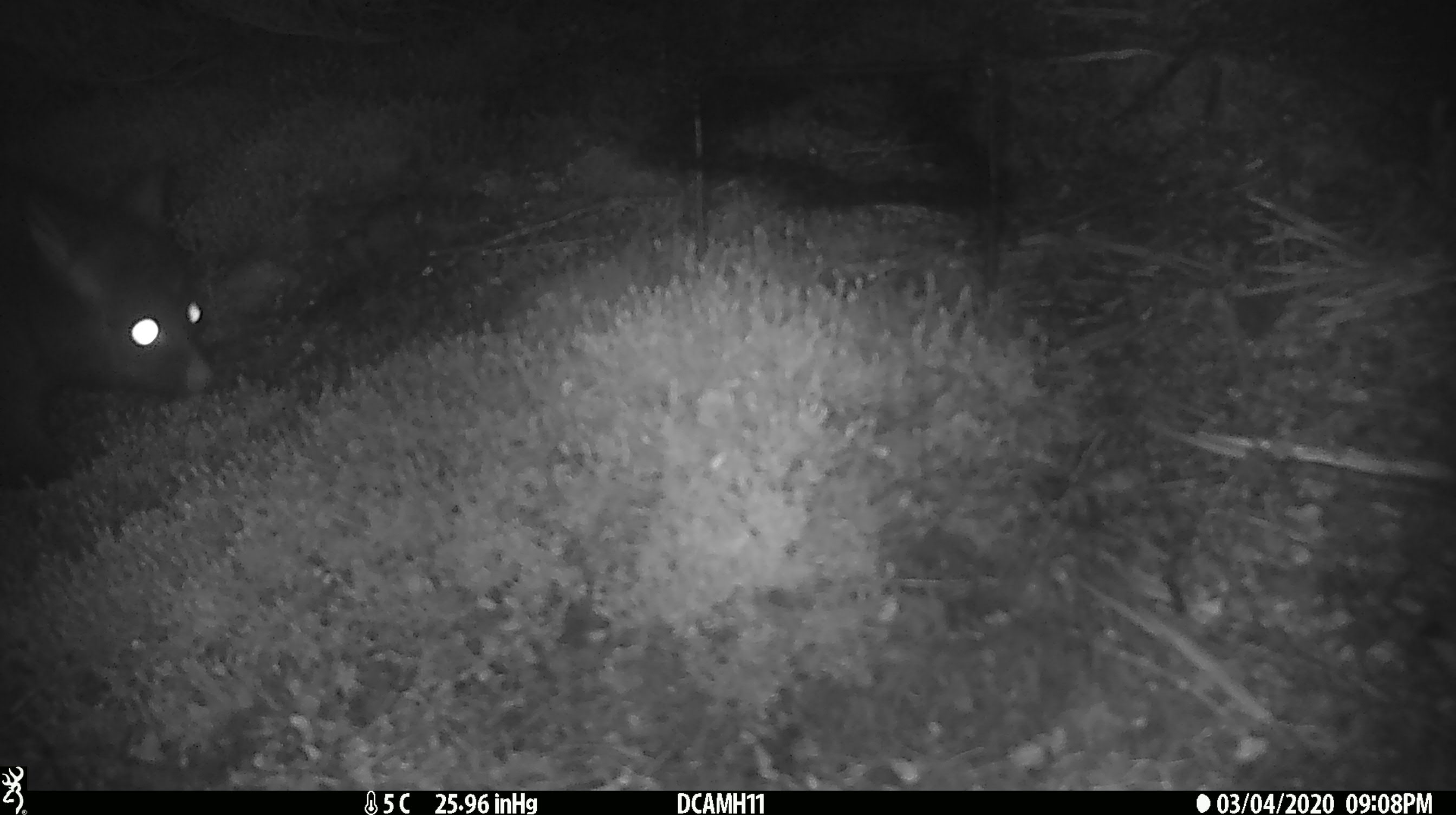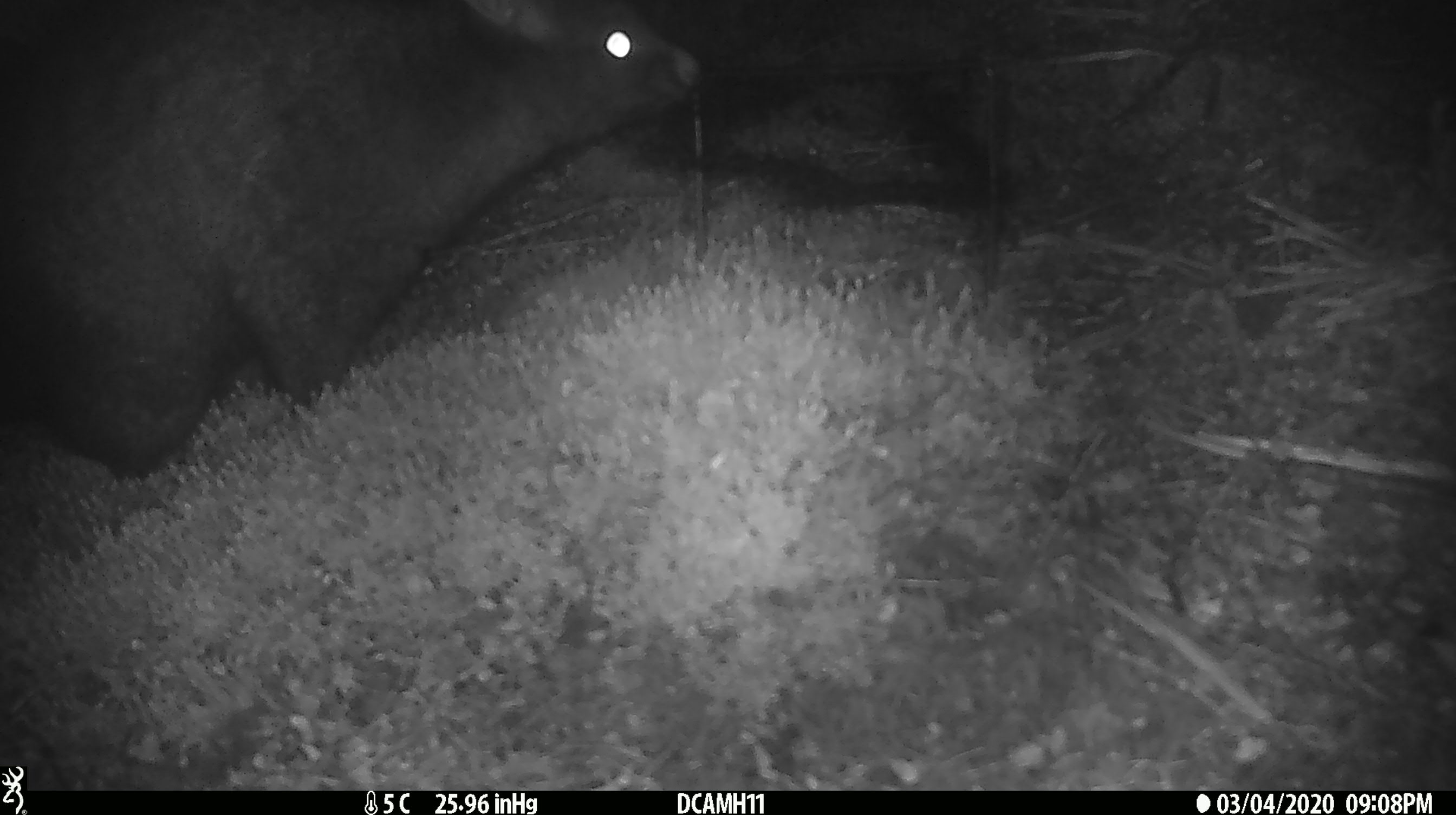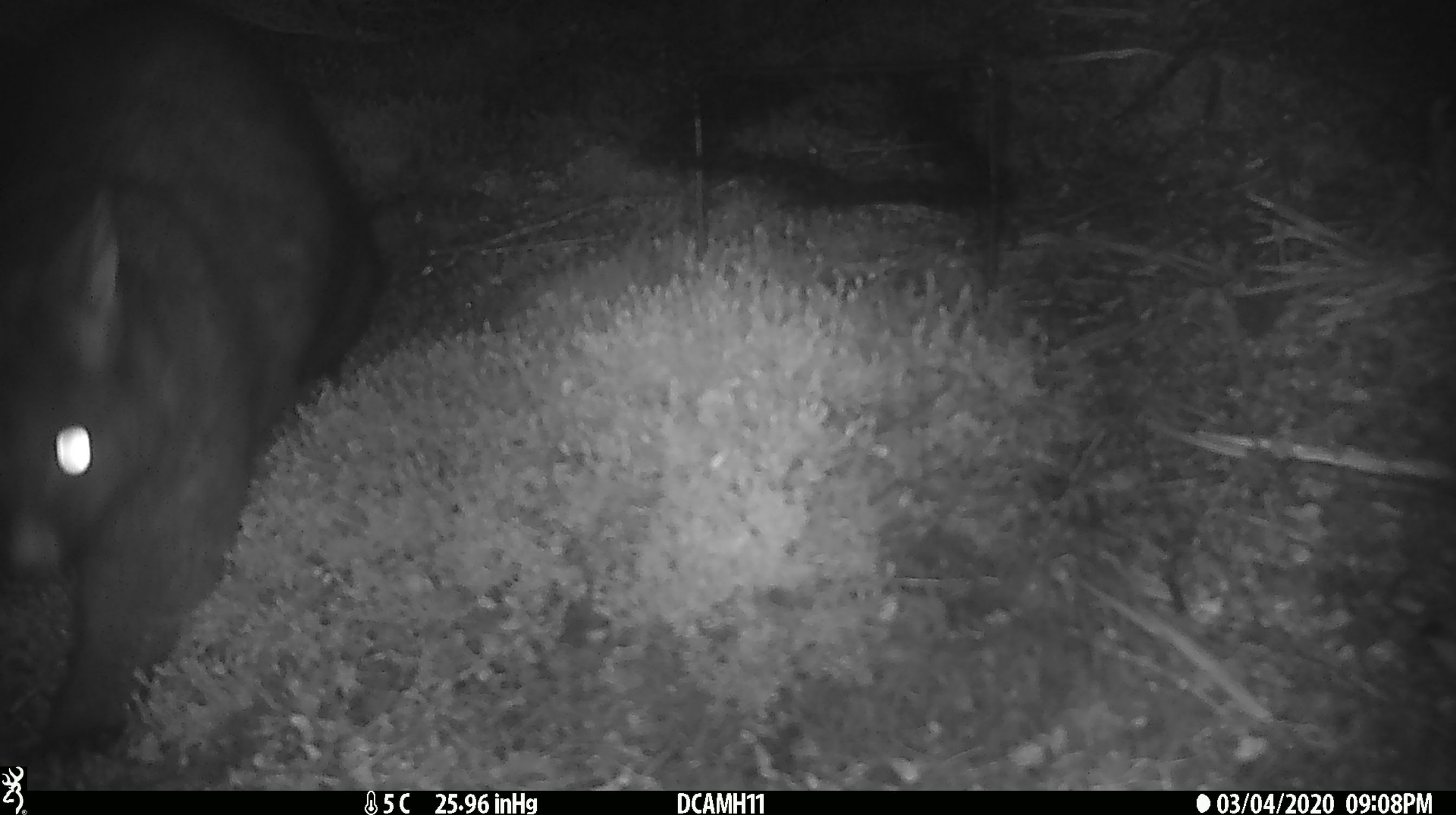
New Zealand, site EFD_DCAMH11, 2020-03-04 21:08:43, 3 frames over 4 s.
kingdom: Animalia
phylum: Chordata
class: Mammalia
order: Diprotodontia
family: Phalangeridae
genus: Trichosurus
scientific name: Trichosurus vulpecula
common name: common brushtail possum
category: possum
Possum (common brushtail possum) (Trichosurus vulpecula).